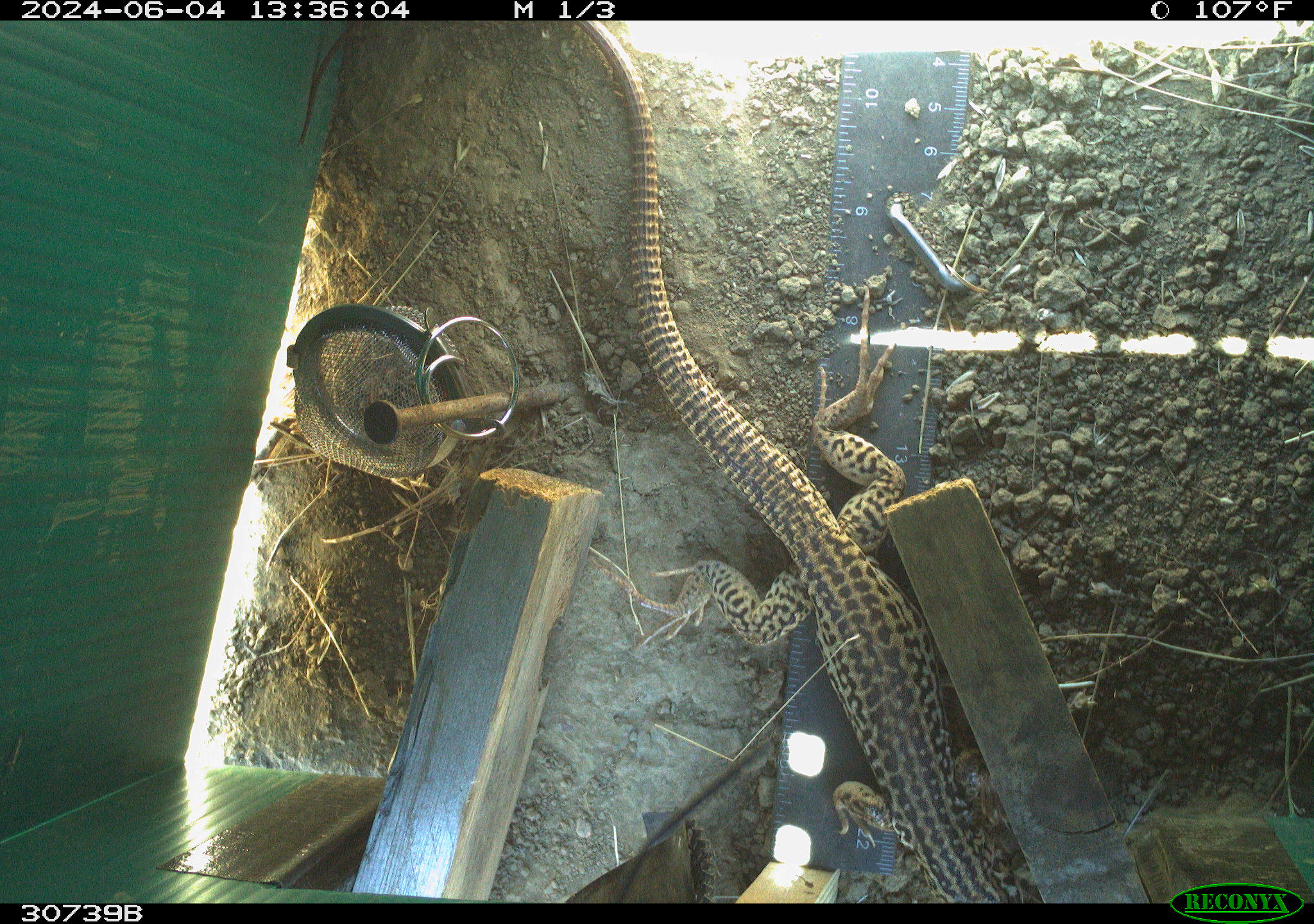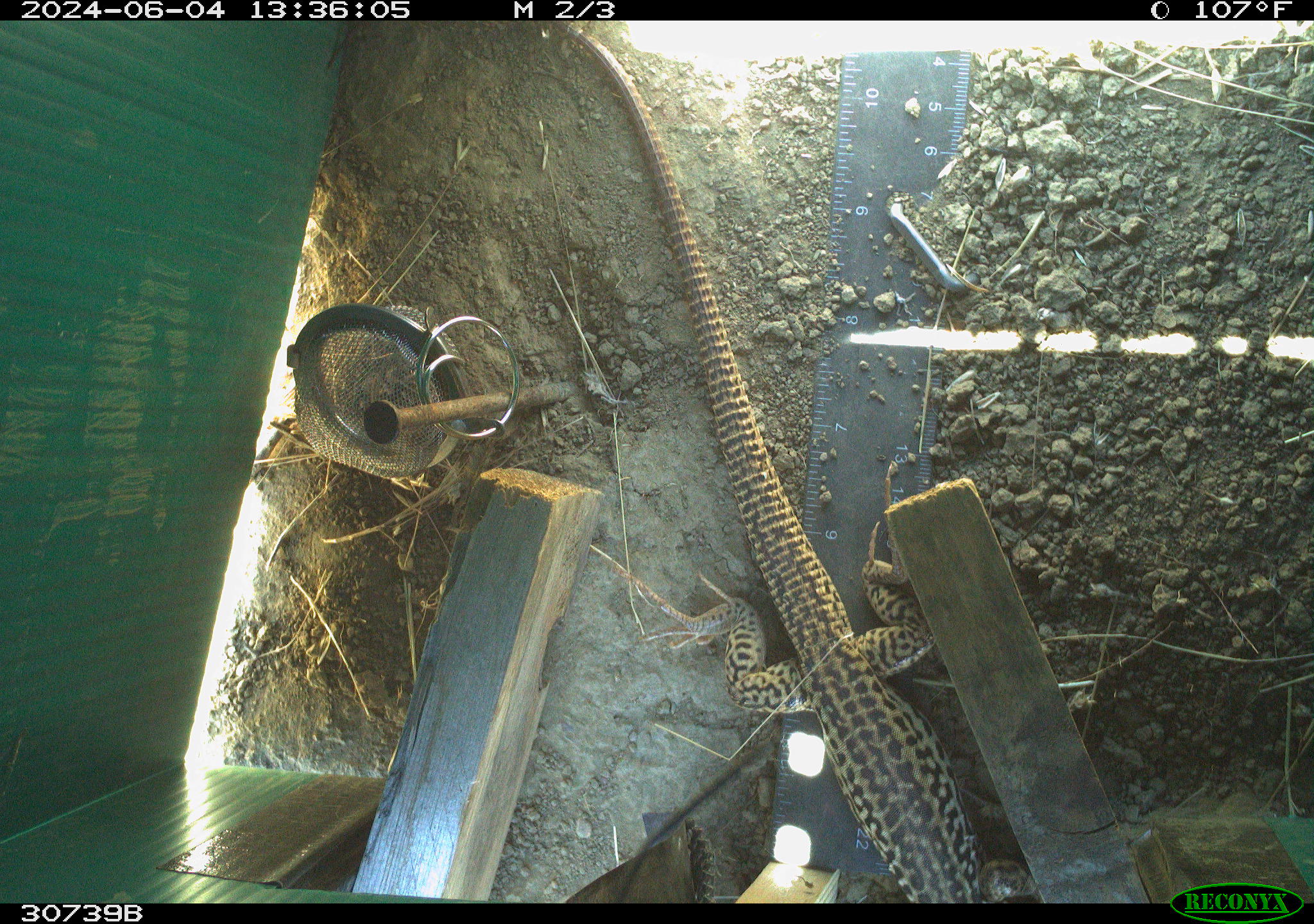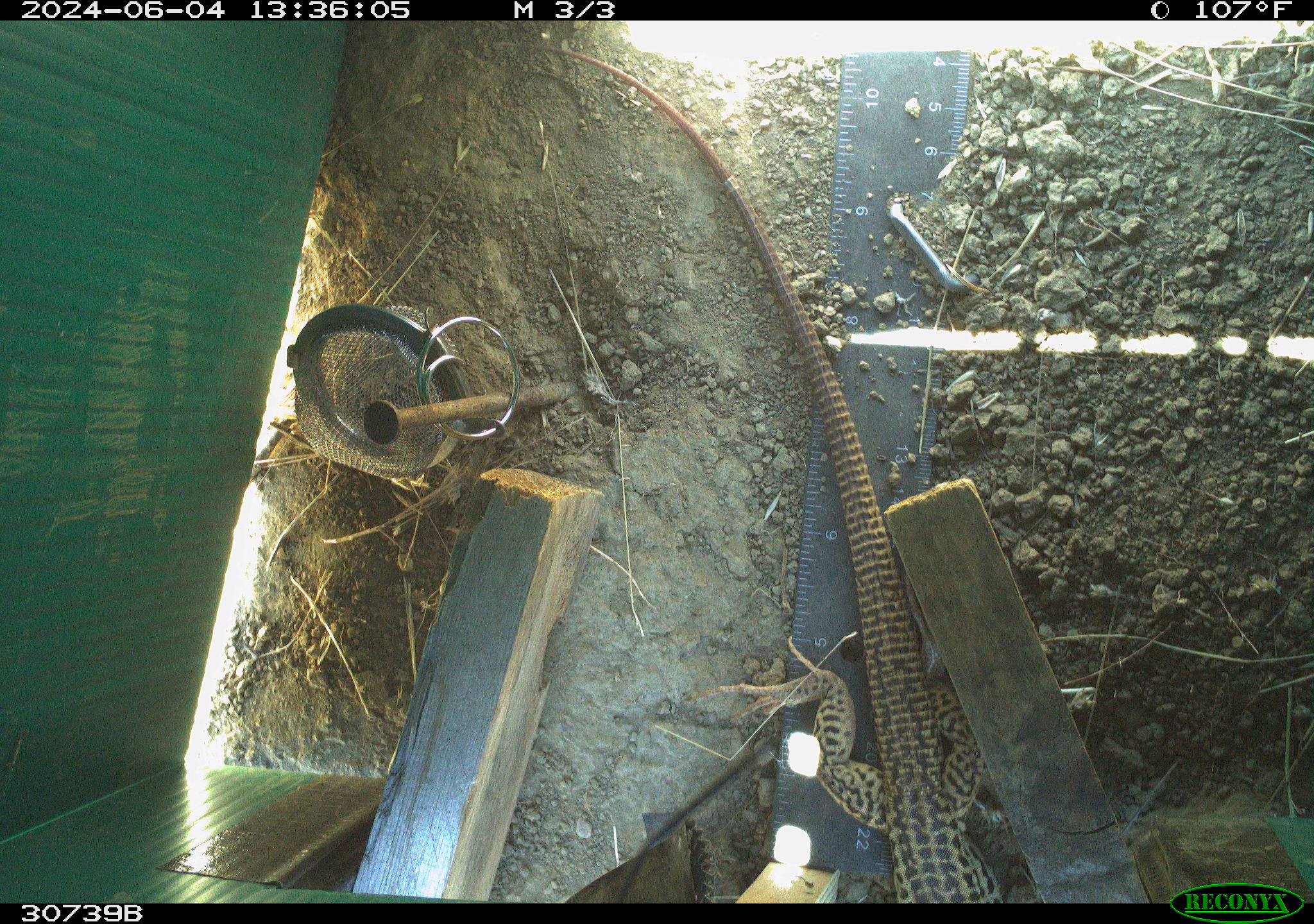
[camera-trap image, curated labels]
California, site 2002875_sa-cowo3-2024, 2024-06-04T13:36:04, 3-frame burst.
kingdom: Animalia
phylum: Chordata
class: Reptilia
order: Squamata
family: Teiidae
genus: Aspidoscelis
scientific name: Aspidoscelis tigris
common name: western whiptail